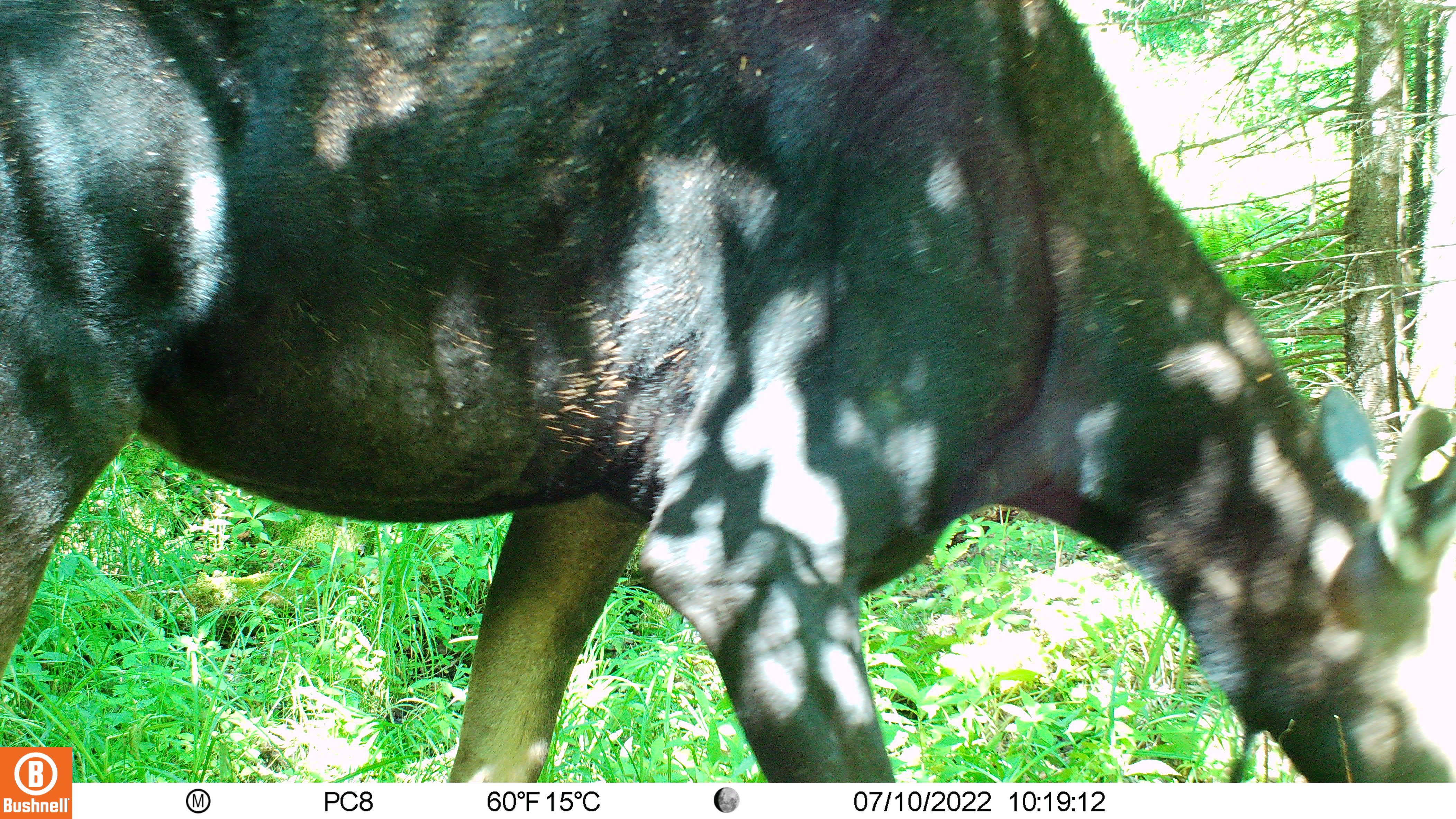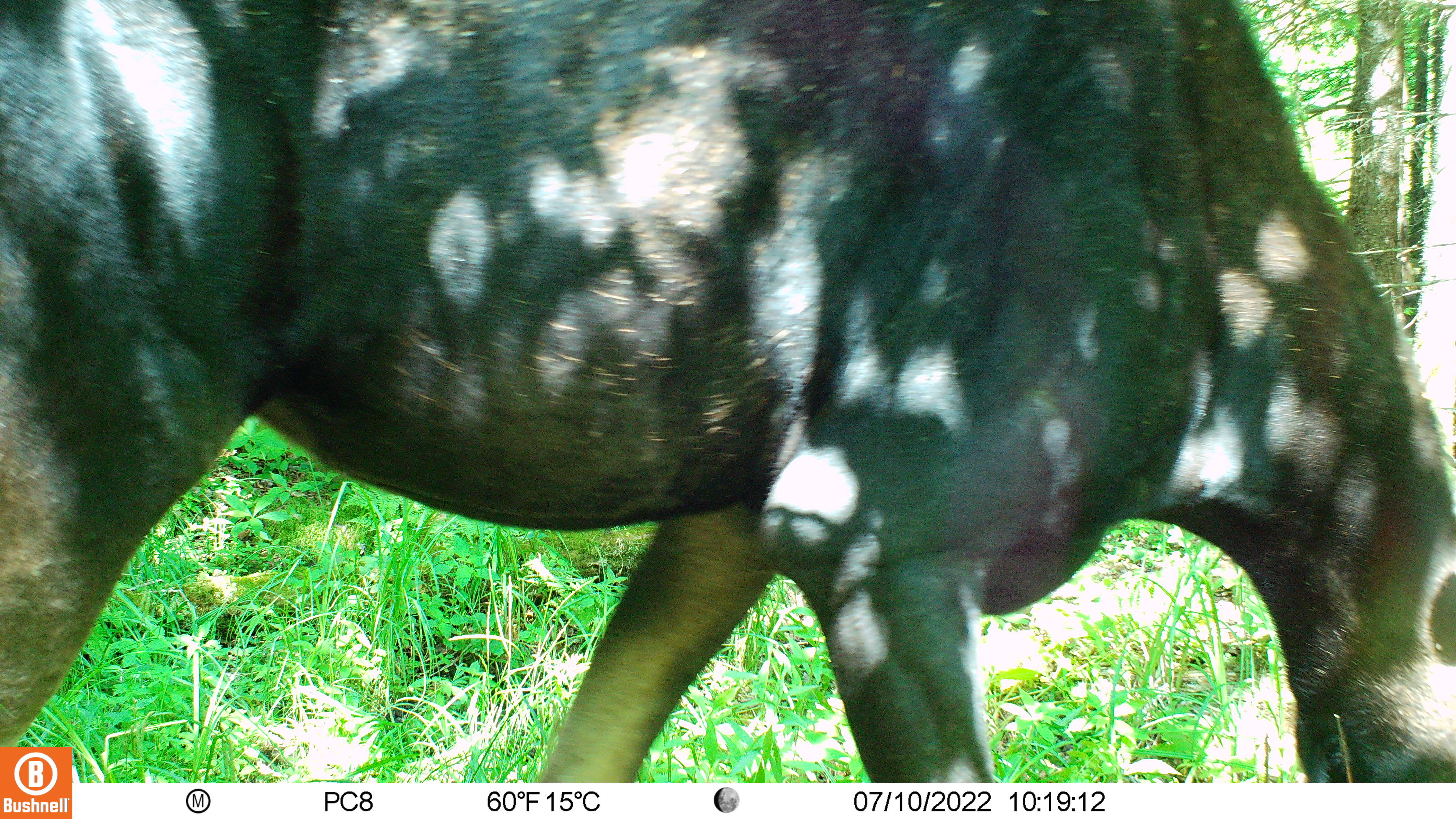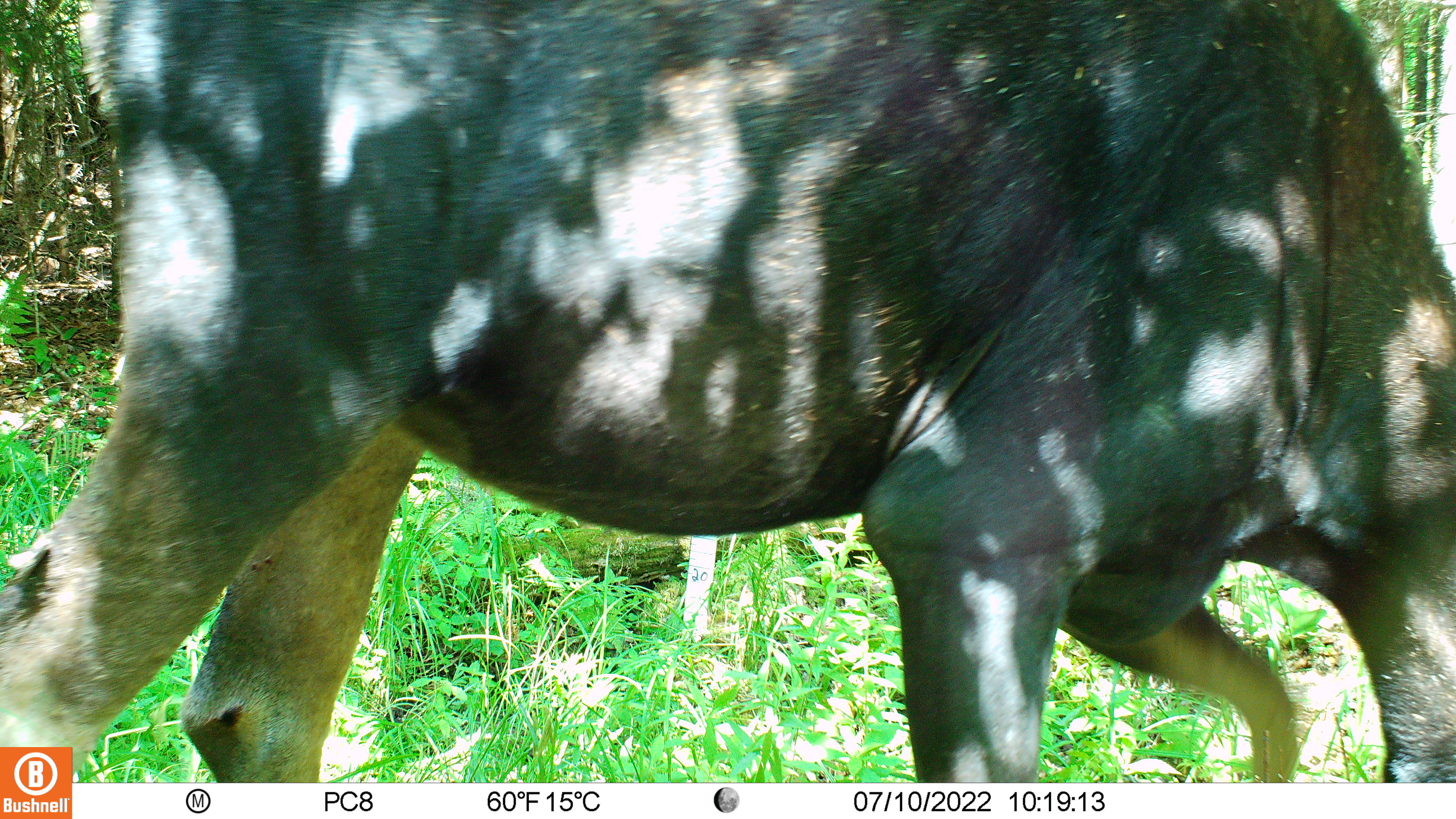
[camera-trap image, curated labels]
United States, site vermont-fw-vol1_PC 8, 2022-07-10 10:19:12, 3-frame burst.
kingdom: Animalia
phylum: Chordata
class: Mammalia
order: Artiodactyla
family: Cervidae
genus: Alces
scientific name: Alces alces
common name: moose